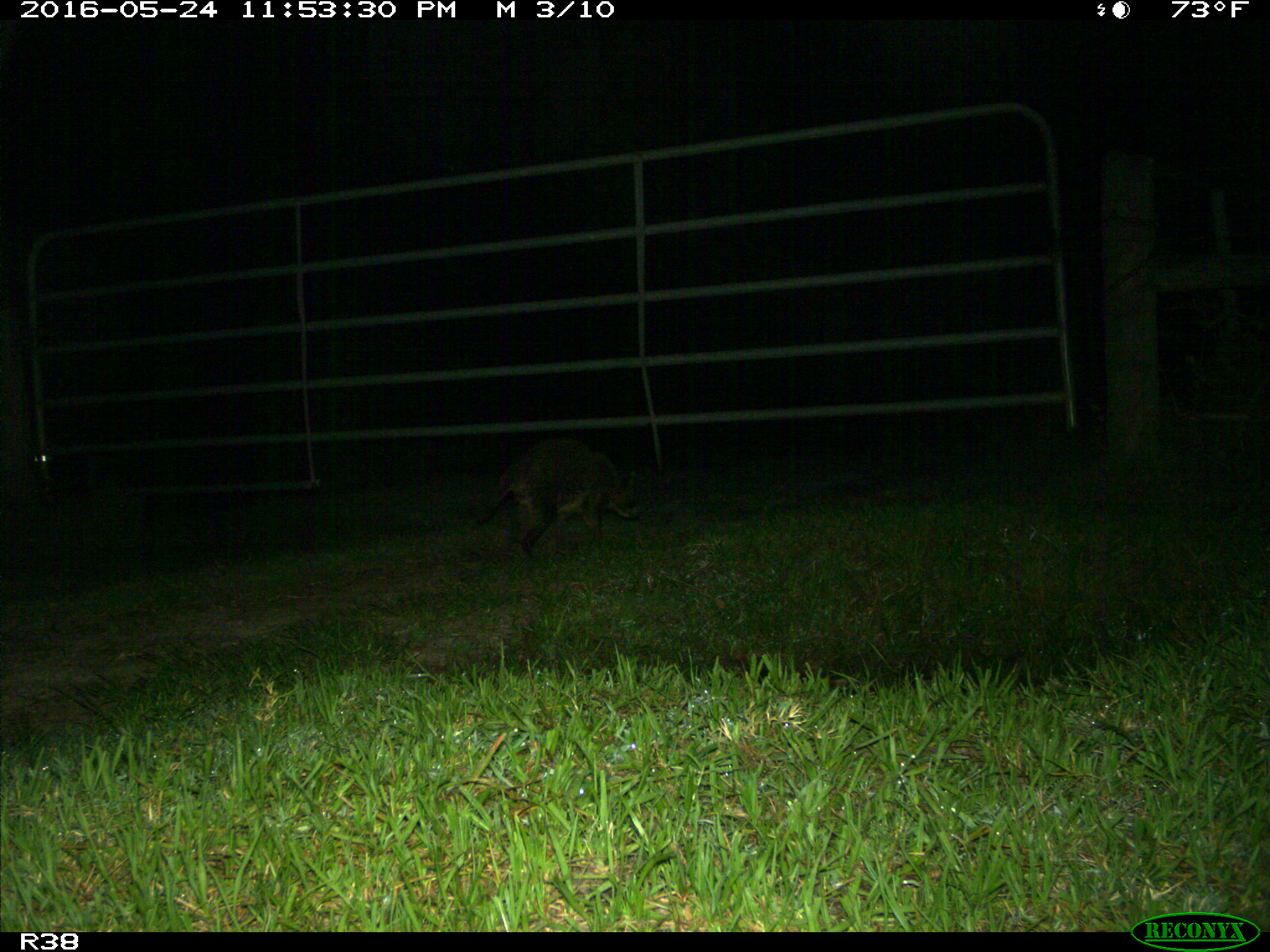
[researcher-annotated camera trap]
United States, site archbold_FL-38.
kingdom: Animalia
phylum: Chordata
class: Mammalia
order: Carnivora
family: Procyonidae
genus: Procyon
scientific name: Procyon lotor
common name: common raccoon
Procyon lotor (common raccoon).